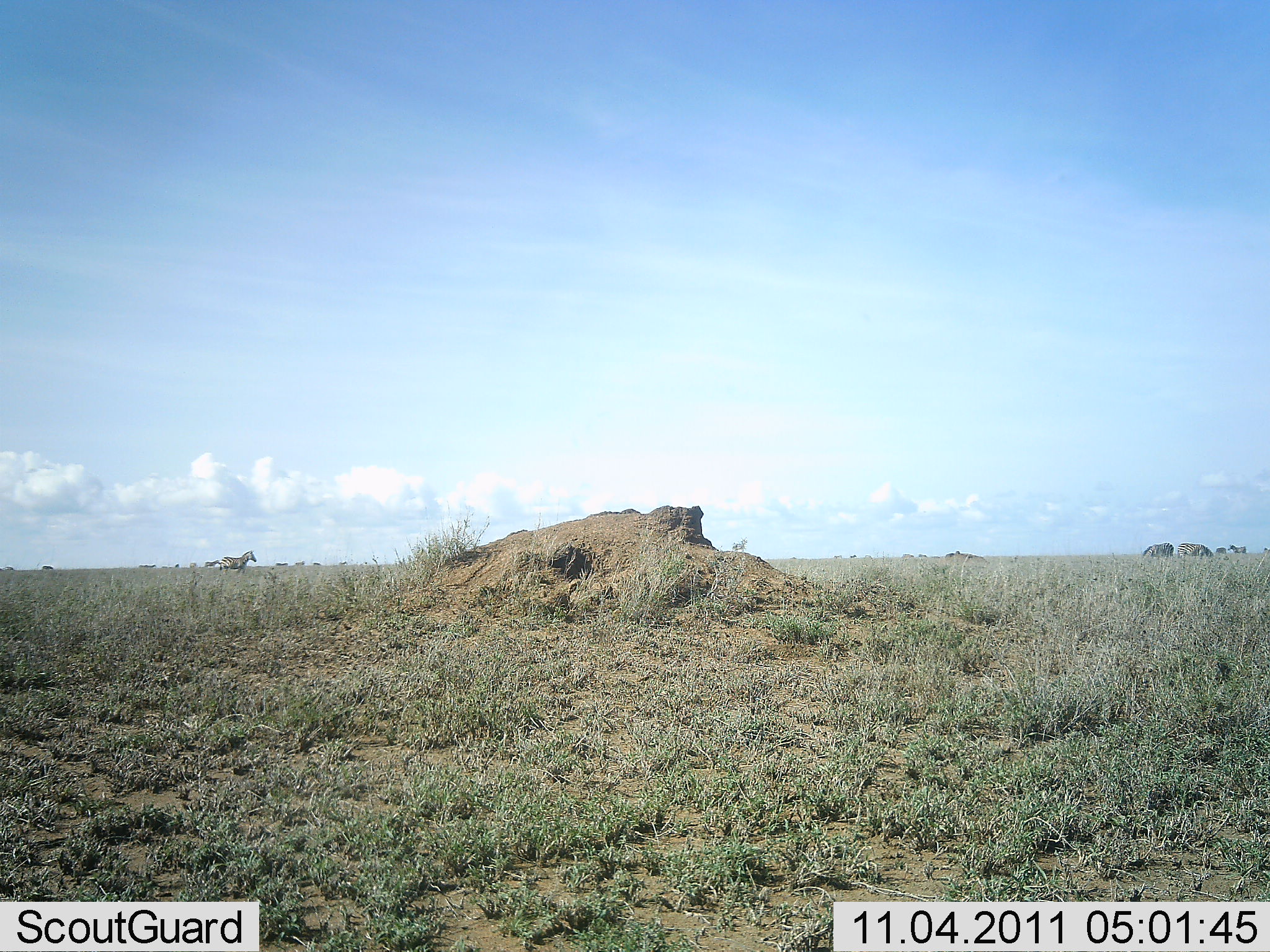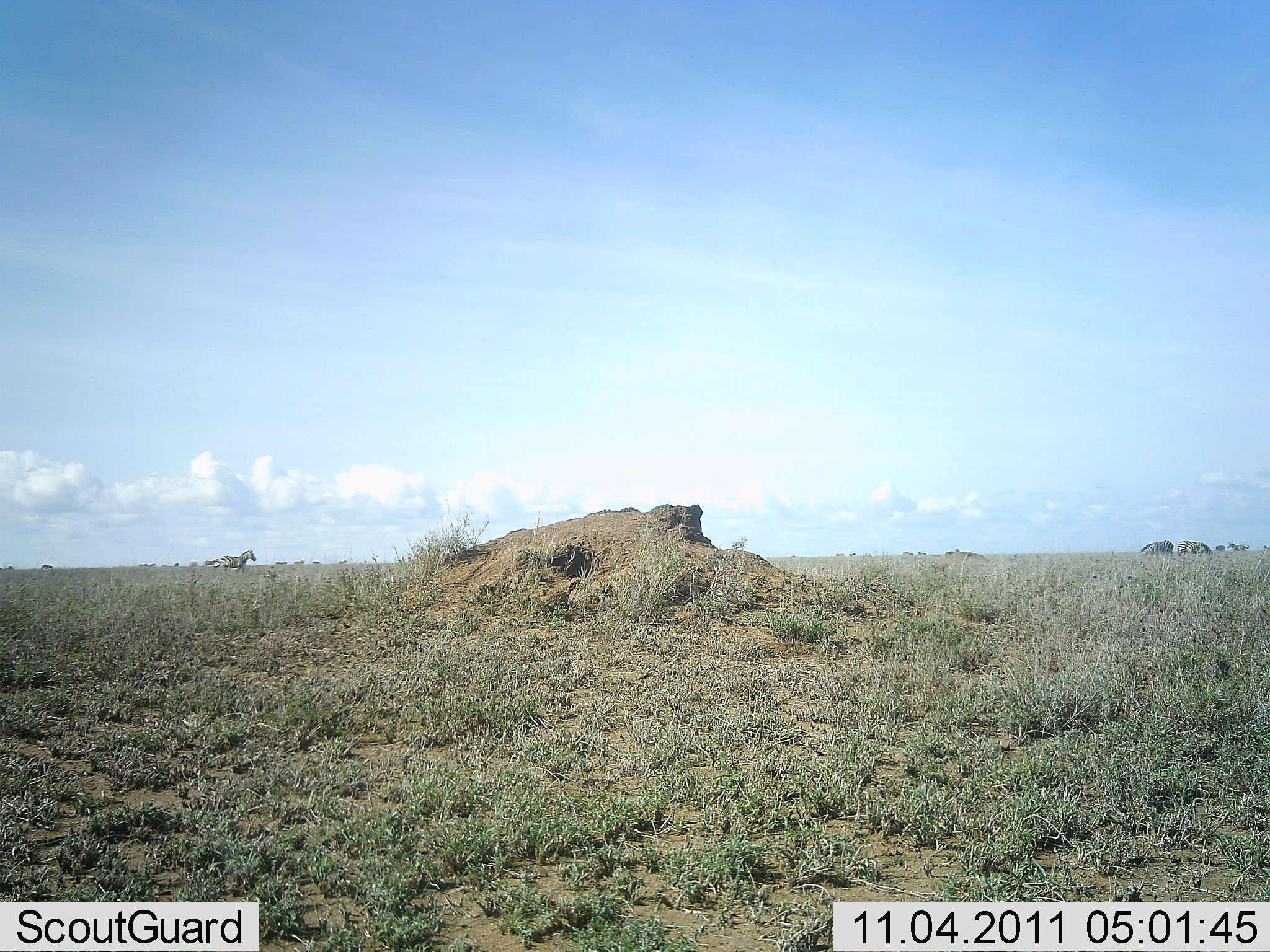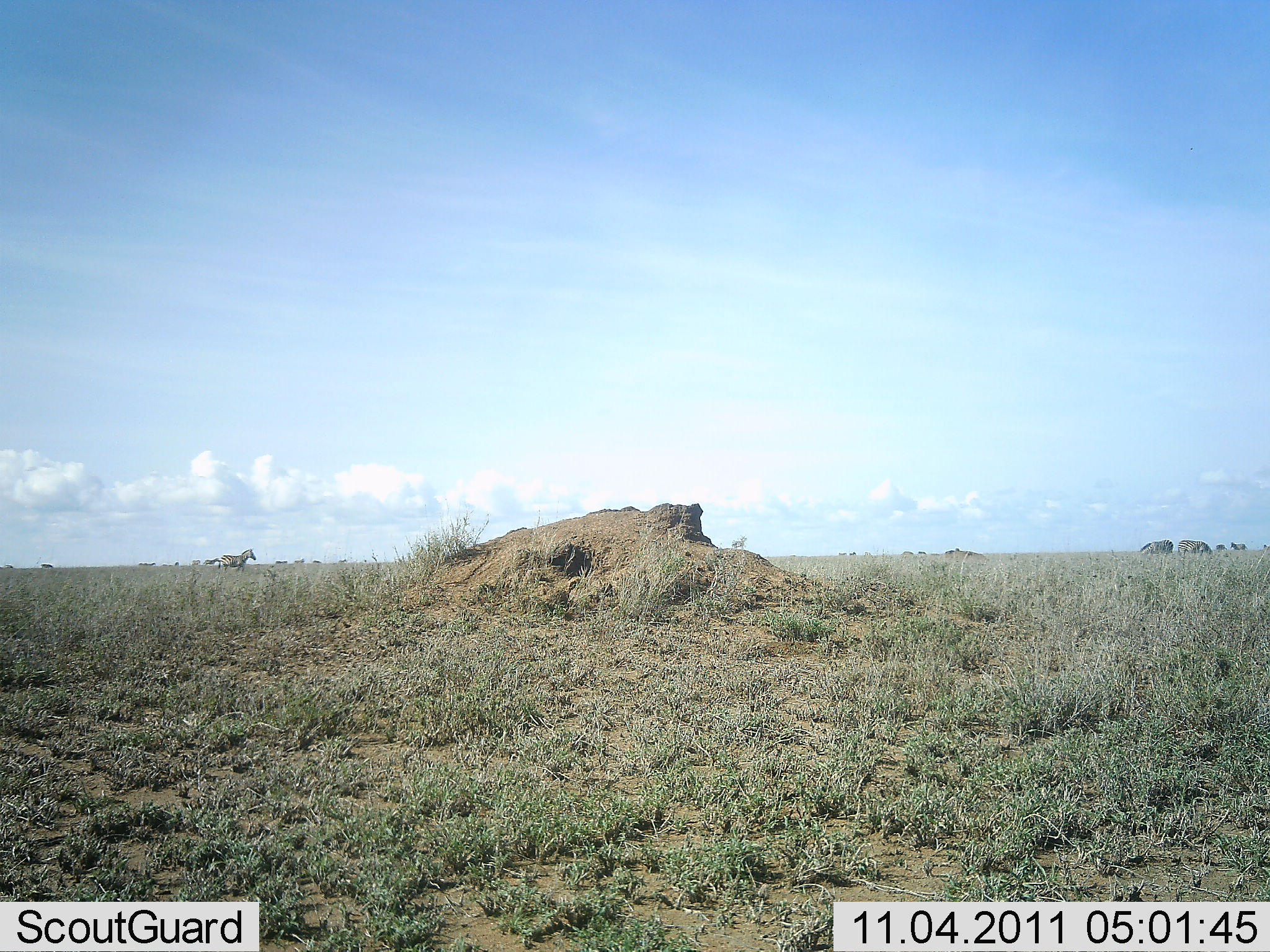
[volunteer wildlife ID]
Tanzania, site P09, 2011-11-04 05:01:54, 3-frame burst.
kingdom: Animalia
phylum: Chordata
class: Mammalia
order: Perissodactyla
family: Equidae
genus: Equus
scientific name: Equus quagga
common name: plains zebra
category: zebra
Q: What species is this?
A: Zebra (plains zebra) (Equus quagga).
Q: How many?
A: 5.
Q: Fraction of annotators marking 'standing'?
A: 92%.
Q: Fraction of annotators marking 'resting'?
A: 0%.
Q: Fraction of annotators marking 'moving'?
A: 23%.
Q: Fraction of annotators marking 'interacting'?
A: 0%.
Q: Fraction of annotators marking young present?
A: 0%.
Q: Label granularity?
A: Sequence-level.